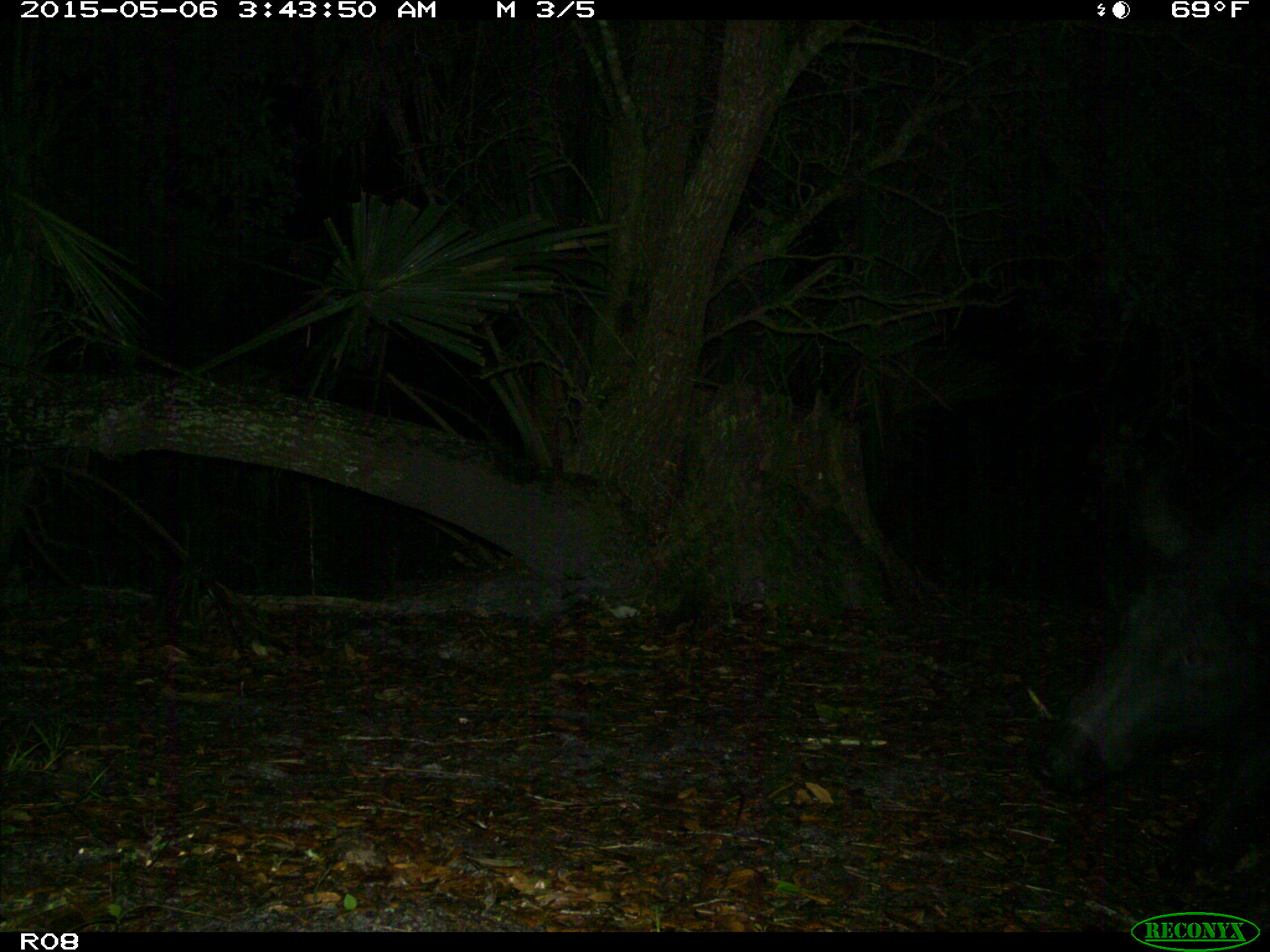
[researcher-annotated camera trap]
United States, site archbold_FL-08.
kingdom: Animalia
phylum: Chordata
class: Mammalia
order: Artiodactyla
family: Suidae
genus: Sus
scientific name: Sus scrofa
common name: wild boar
Sus scrofa (wild boar).